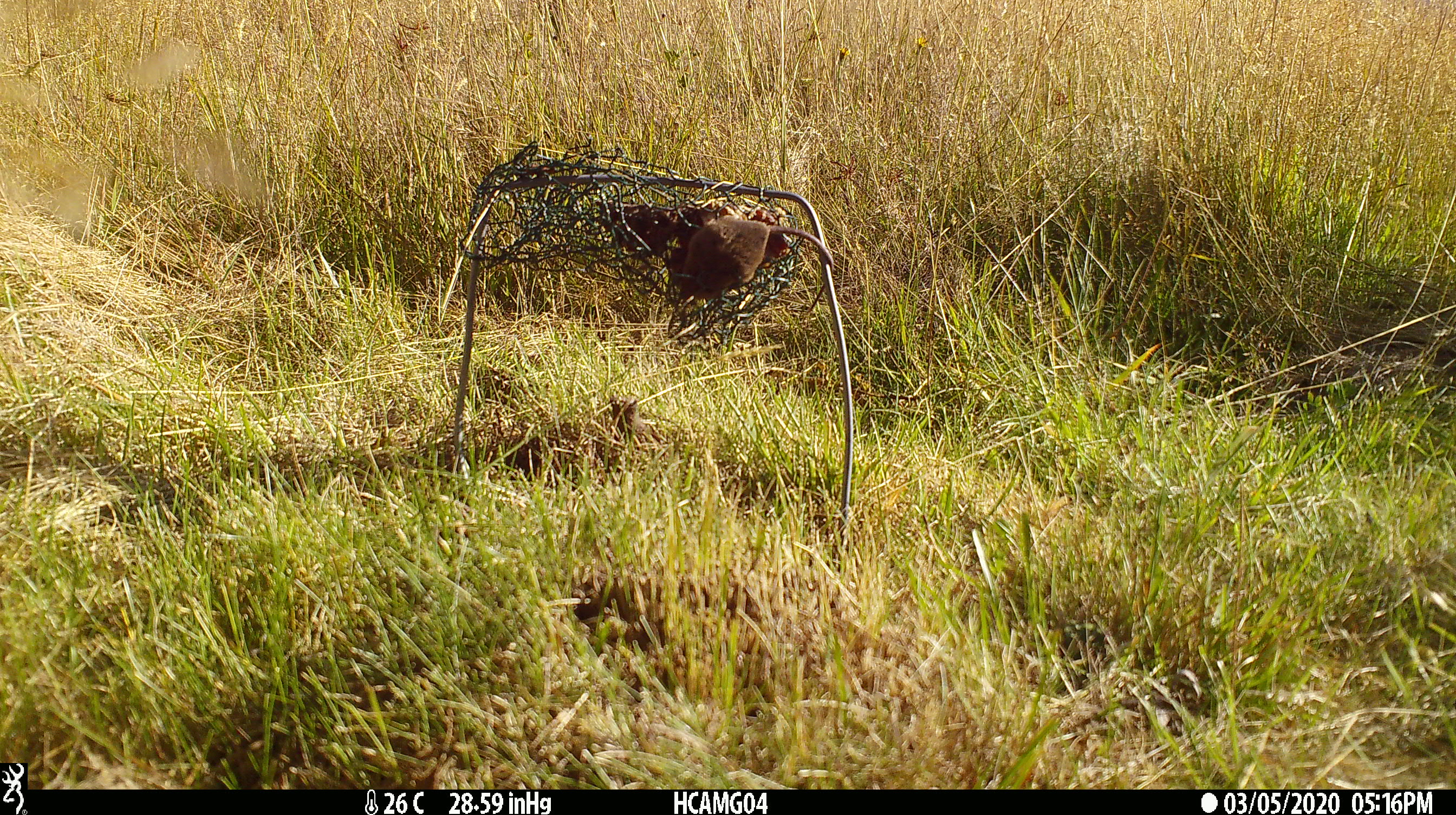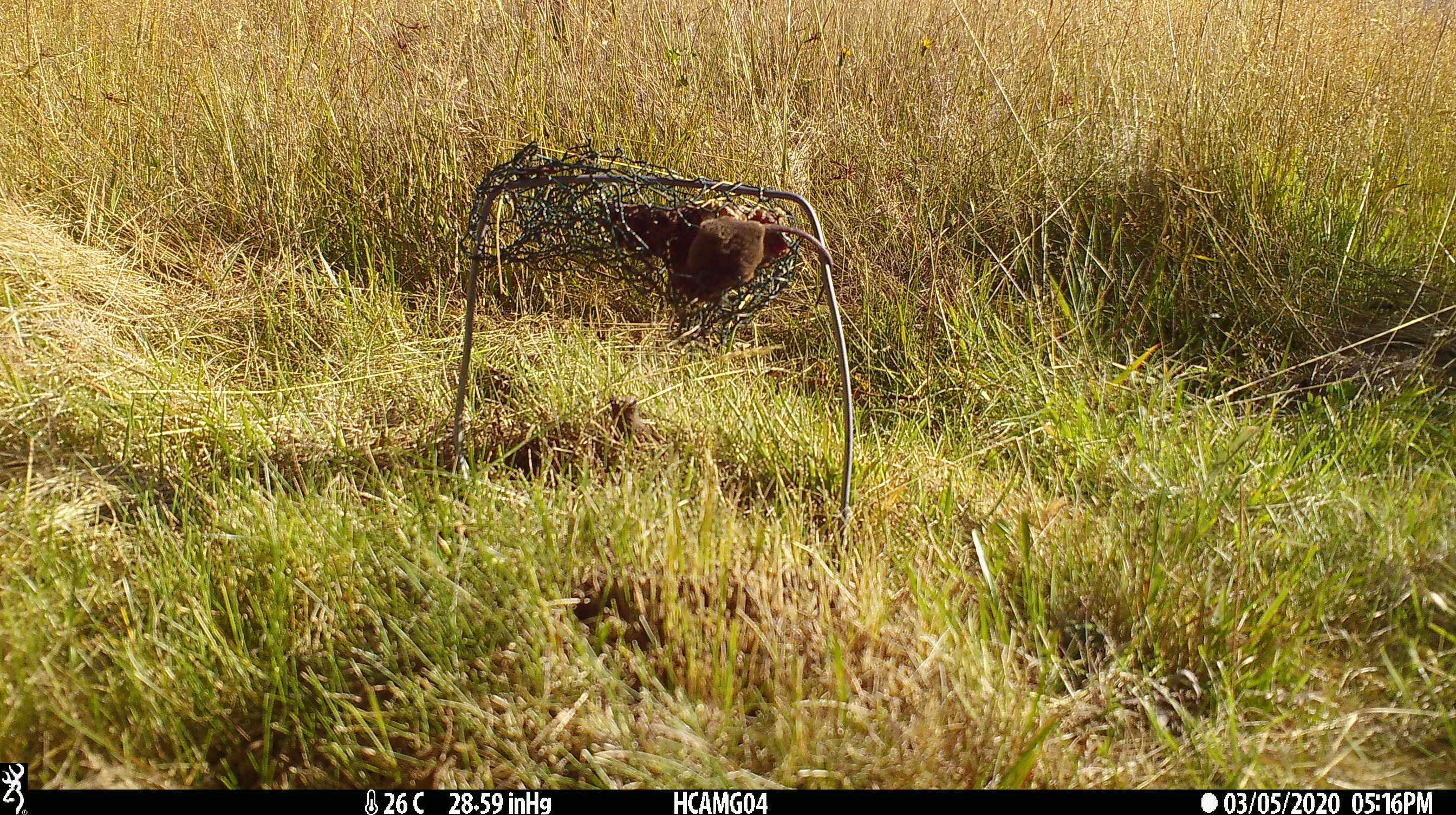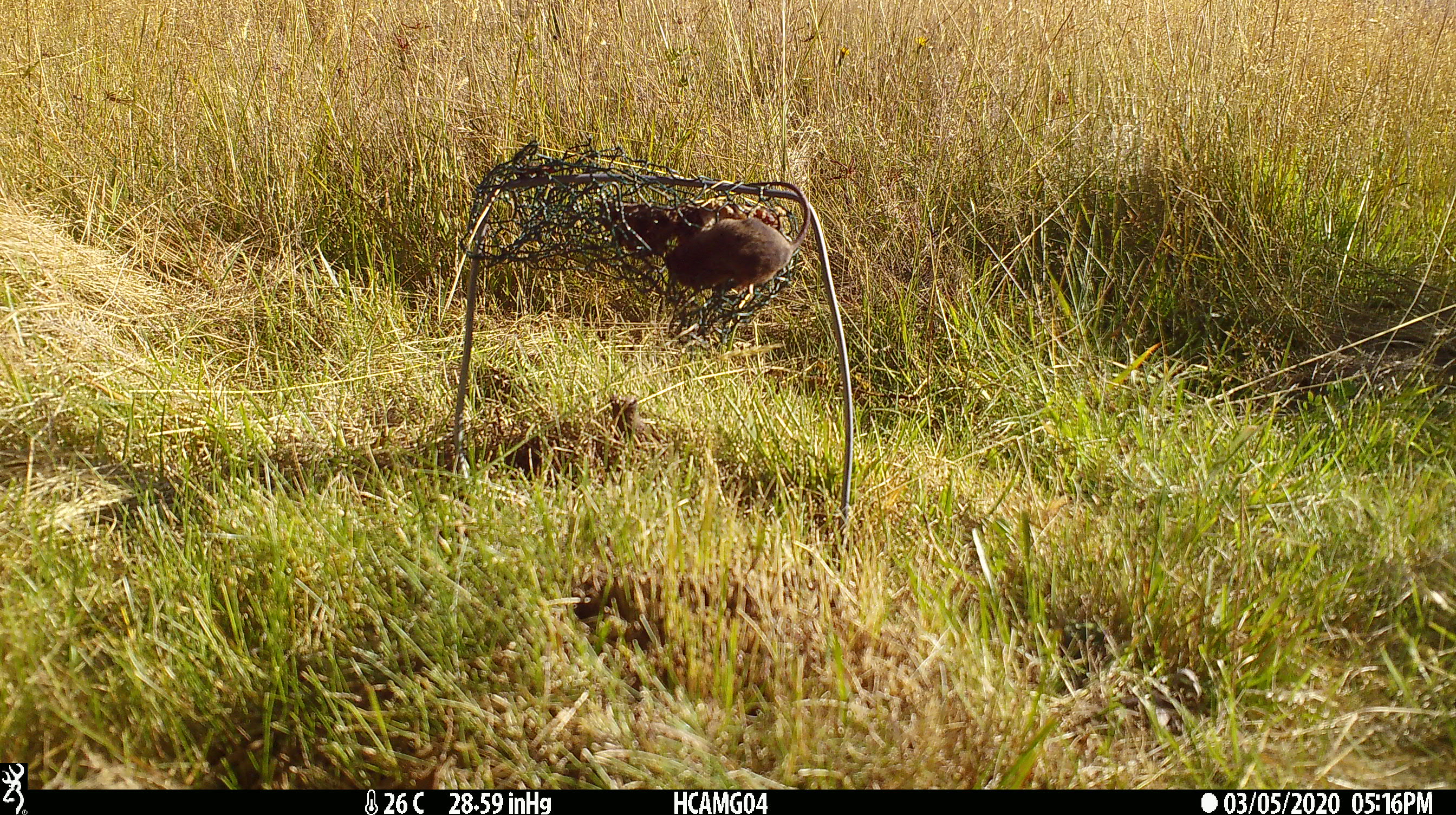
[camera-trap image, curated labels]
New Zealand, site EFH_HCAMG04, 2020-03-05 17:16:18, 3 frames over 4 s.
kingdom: Animalia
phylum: Chordata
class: Mammalia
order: Rodentia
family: Muridae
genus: Mus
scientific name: Mus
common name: mouse